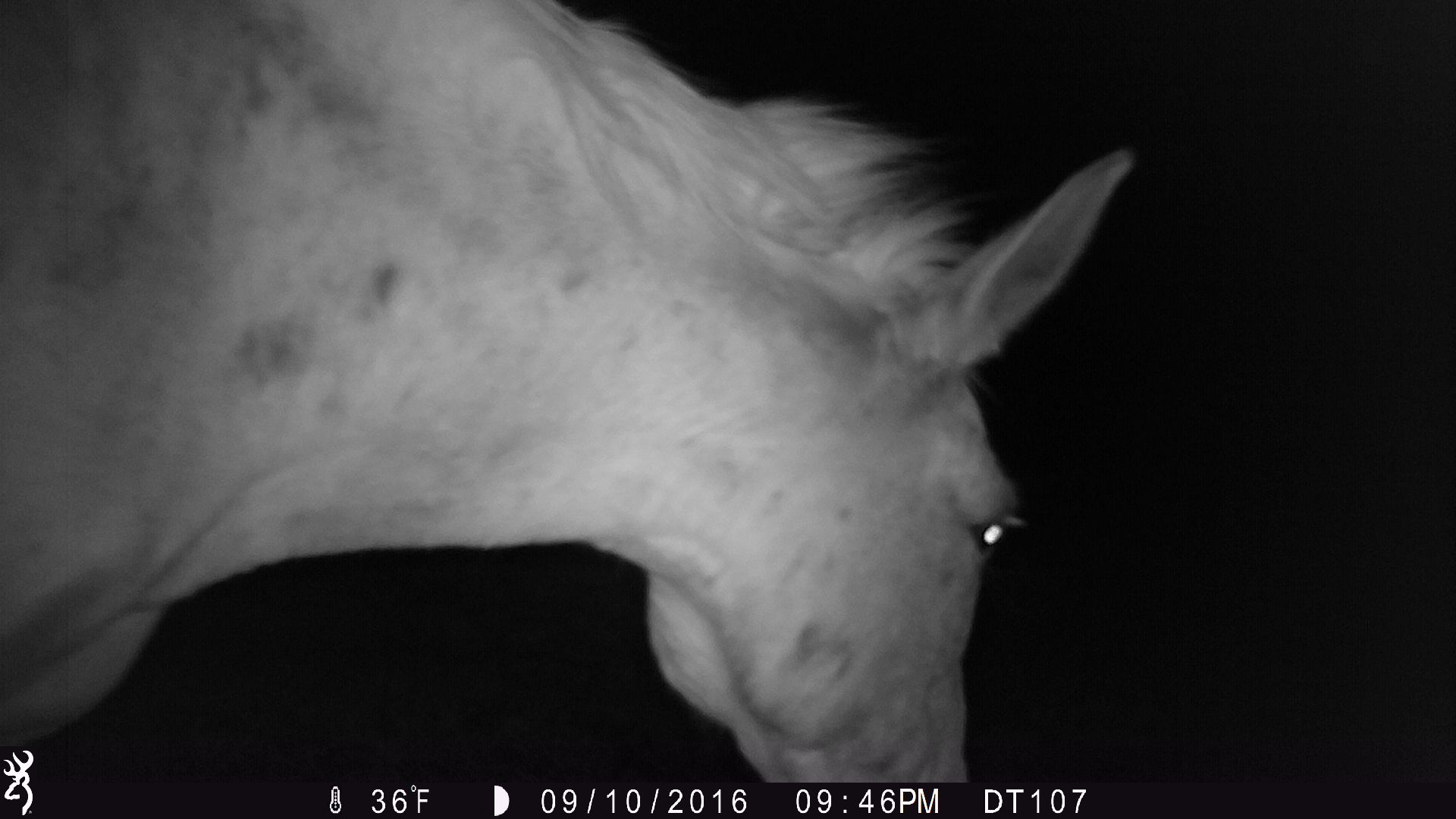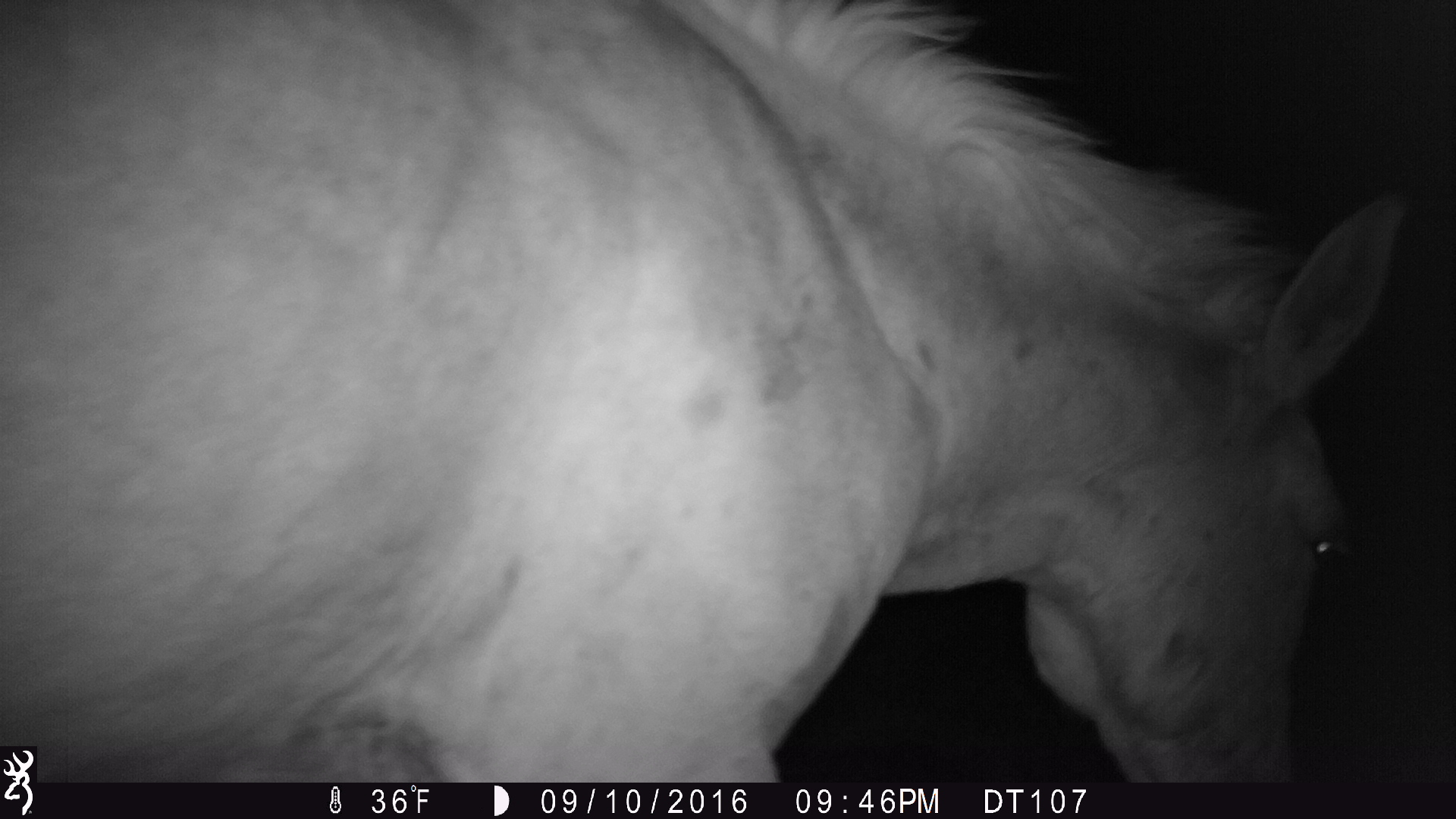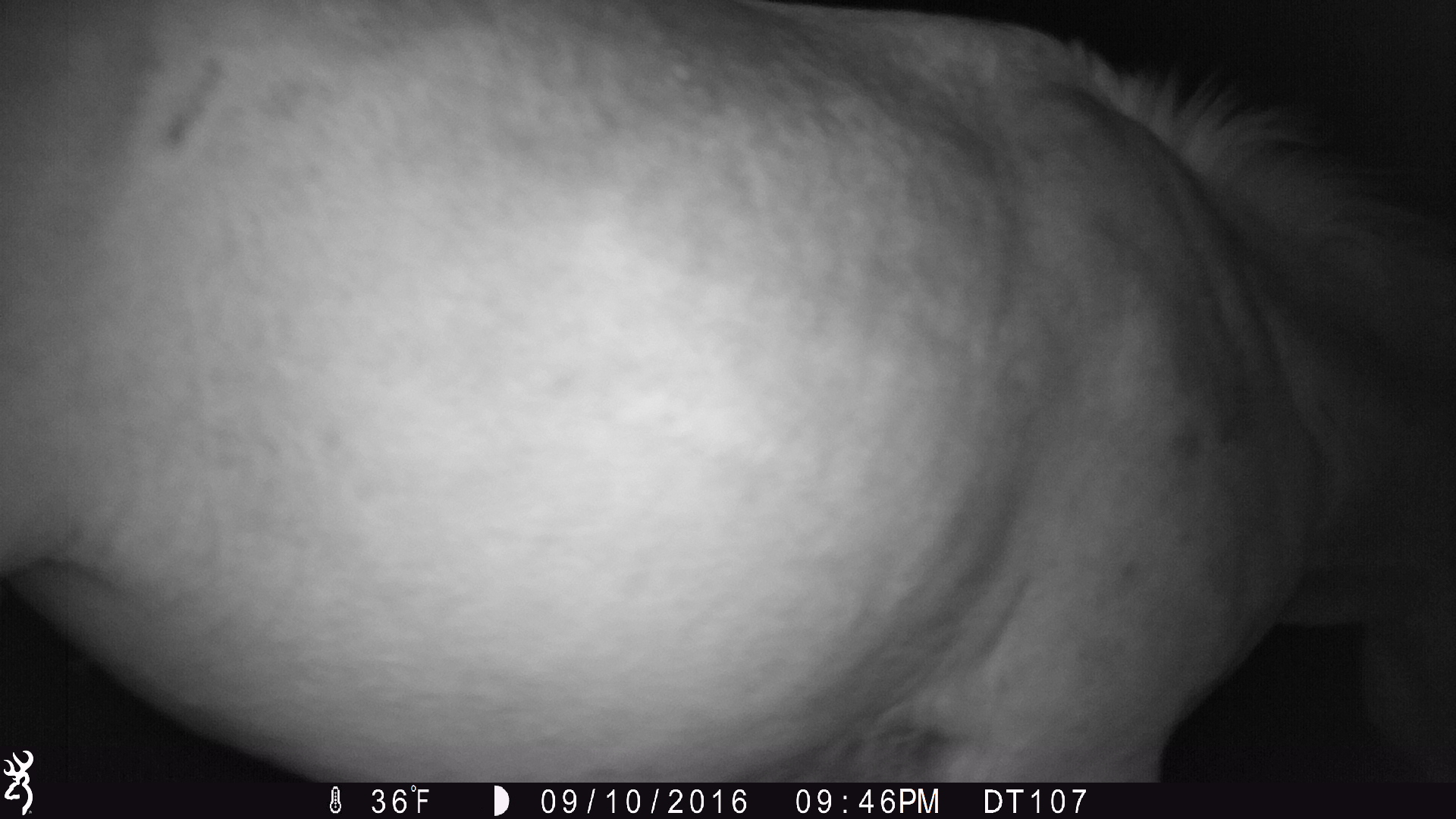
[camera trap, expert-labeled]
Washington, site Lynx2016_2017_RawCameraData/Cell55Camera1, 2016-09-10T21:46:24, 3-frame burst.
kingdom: Animalia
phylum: Chordata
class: Mammalia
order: Perissodactyla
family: Equidae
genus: Equus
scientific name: Equus caballus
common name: domestic horse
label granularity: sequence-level